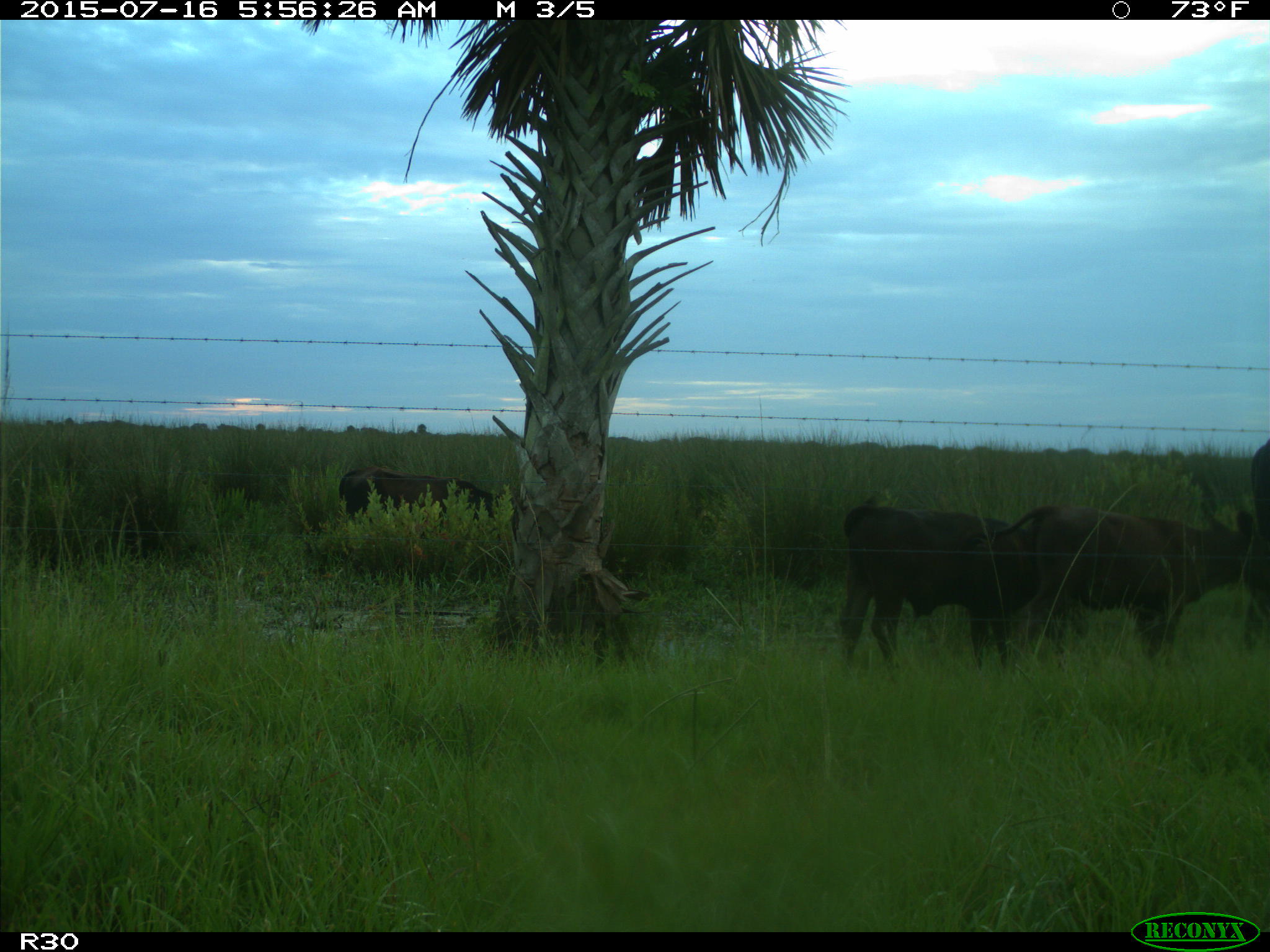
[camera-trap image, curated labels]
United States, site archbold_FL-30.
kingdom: Animalia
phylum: Chordata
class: Mammalia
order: Artiodactyla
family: Bovidae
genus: Bos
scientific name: Bos taurus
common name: domestic cow